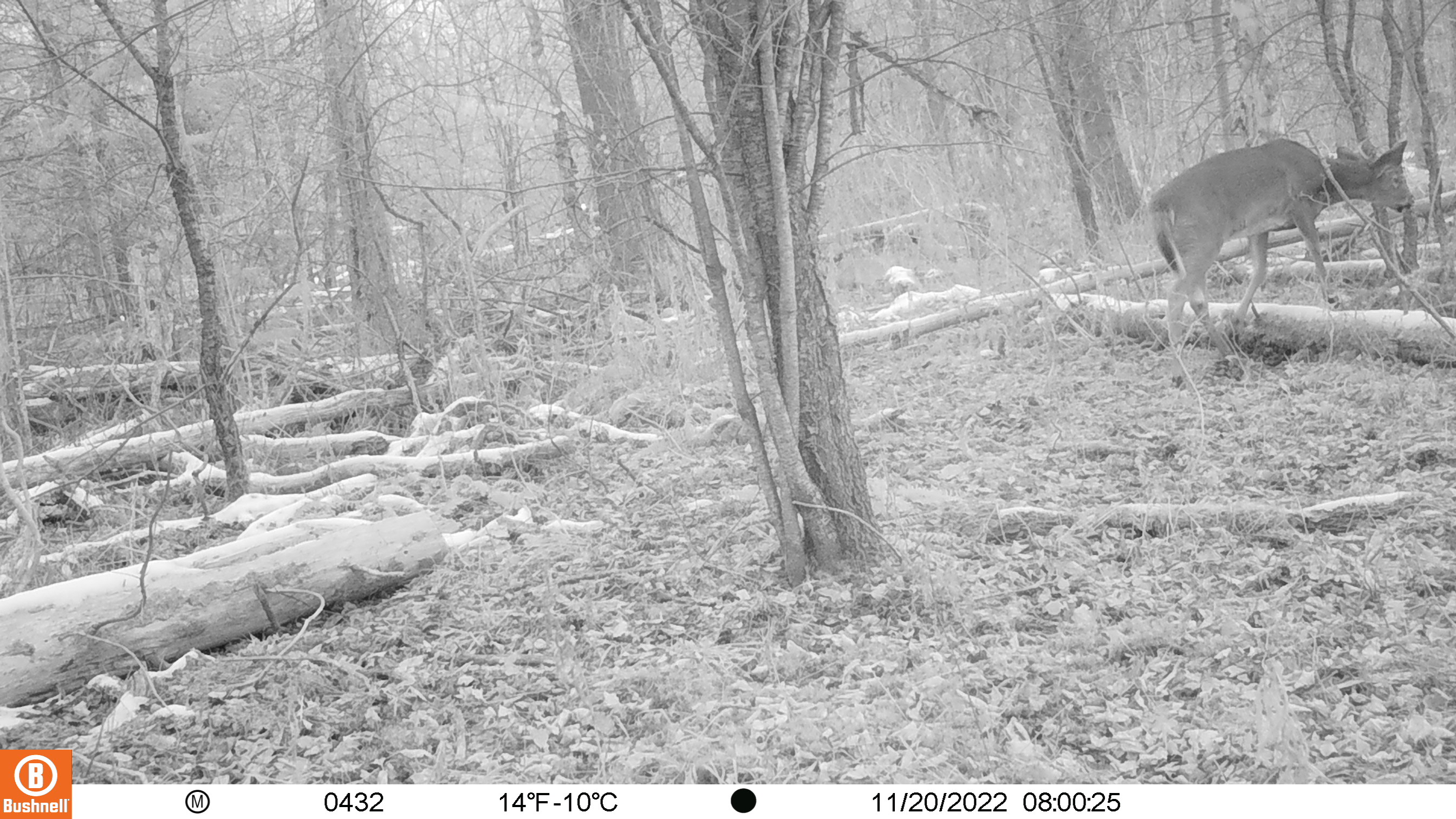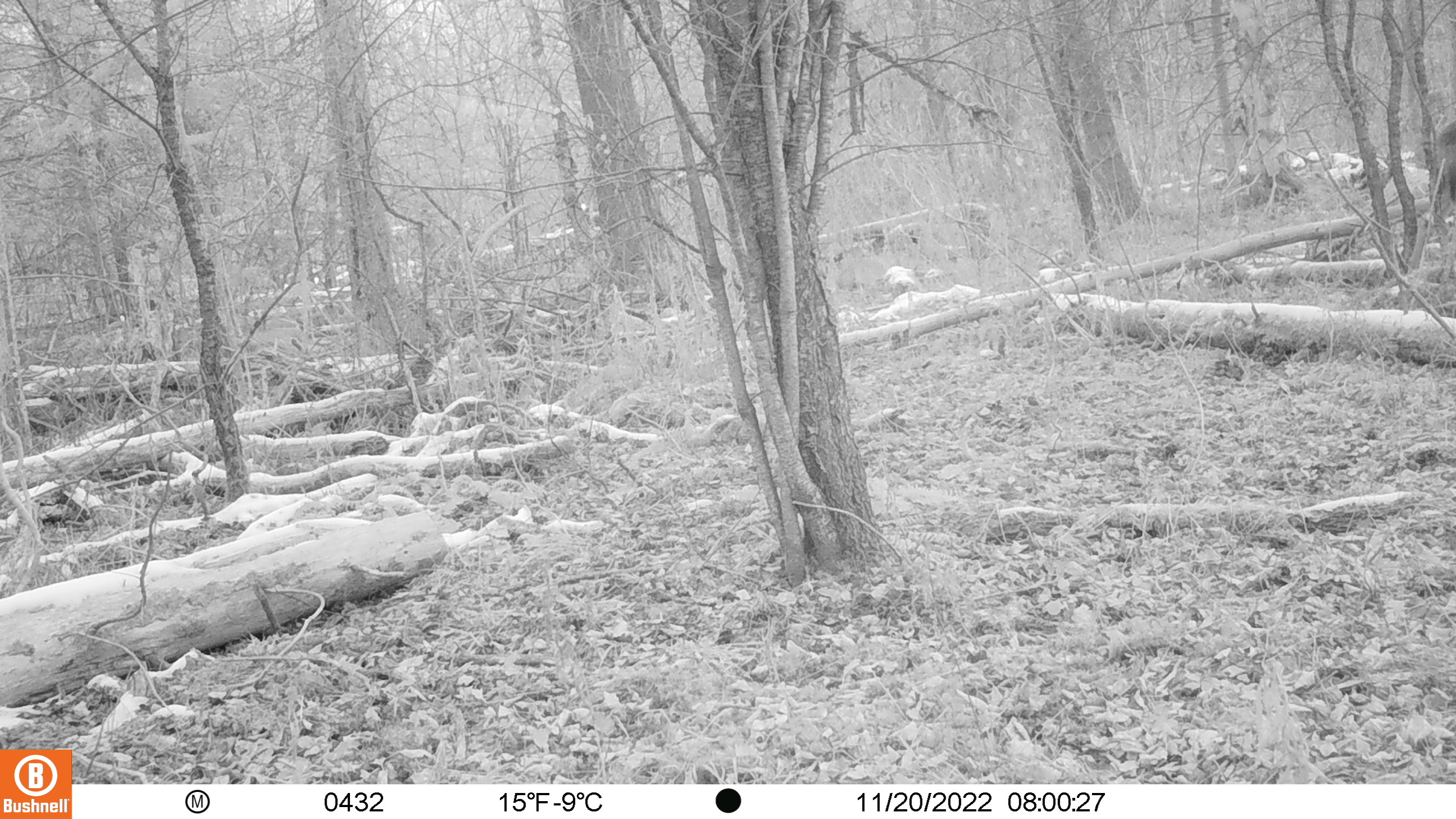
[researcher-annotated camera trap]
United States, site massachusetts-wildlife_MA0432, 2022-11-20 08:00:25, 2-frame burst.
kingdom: Animalia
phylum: Chordata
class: Mammalia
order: Artiodactyla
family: Cervidae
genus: Odocoileus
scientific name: Odocoileus virginianus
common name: white-tailed deer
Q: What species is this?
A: White-tailed deer (Odocoileus virginianus).